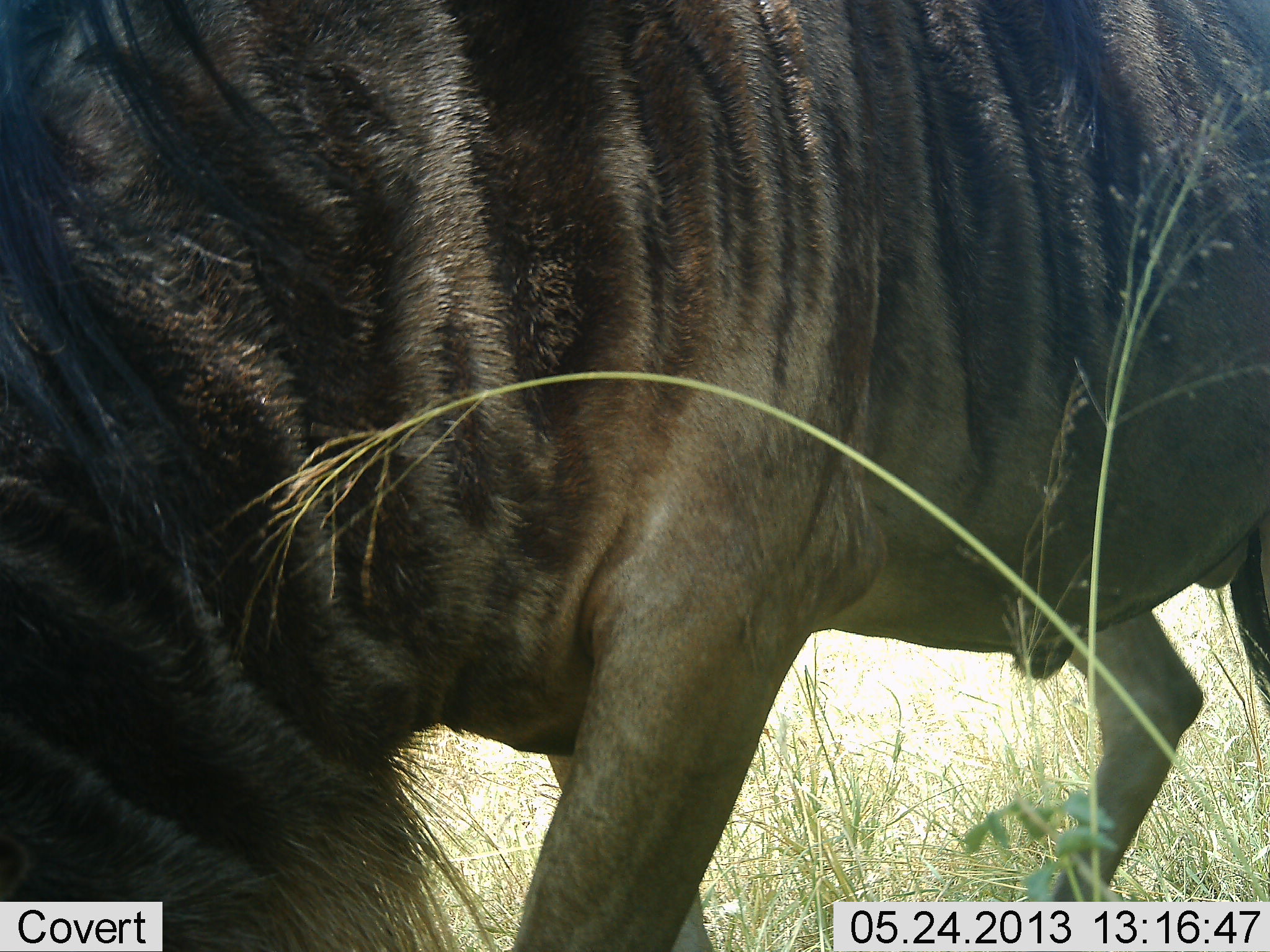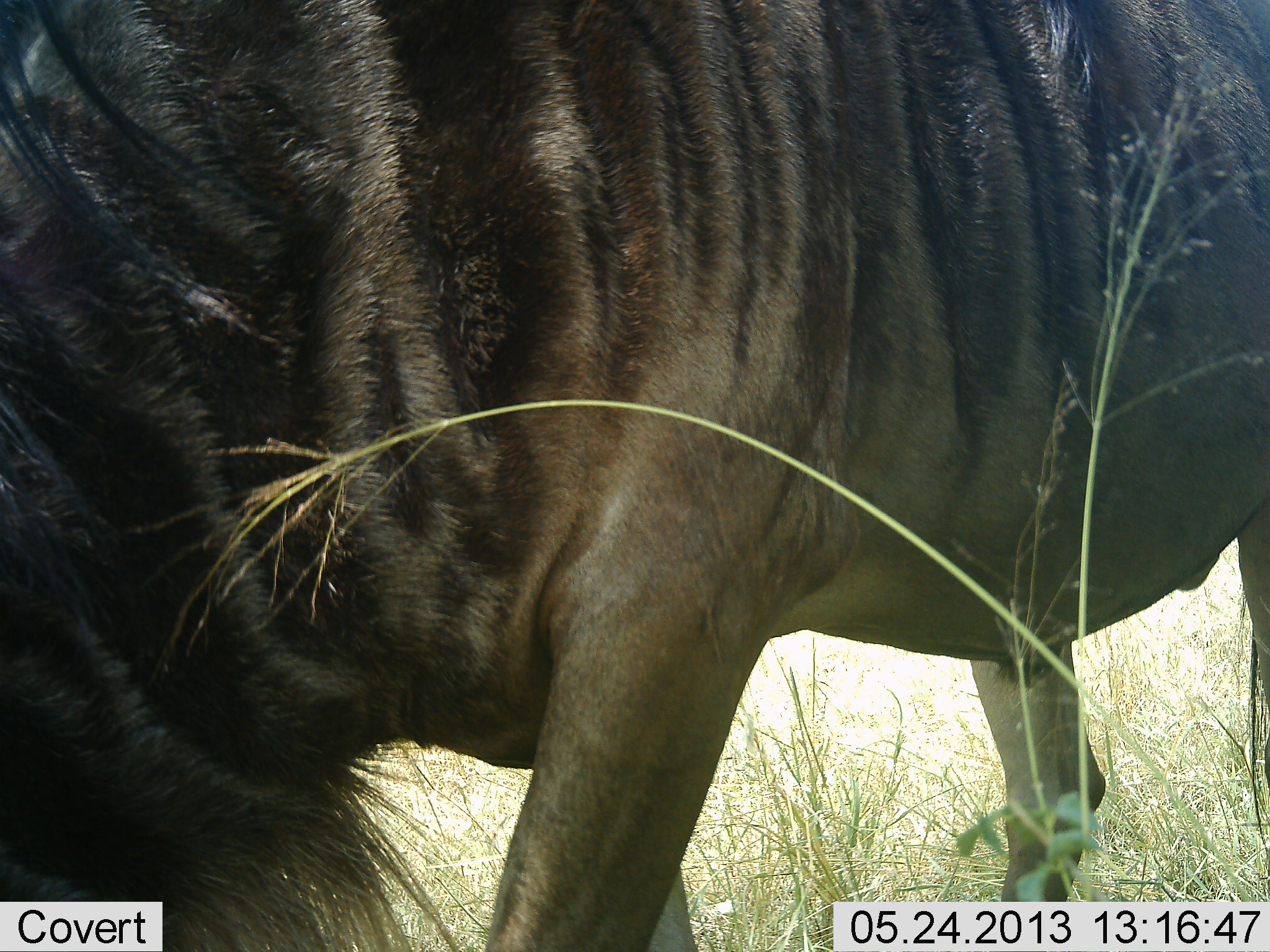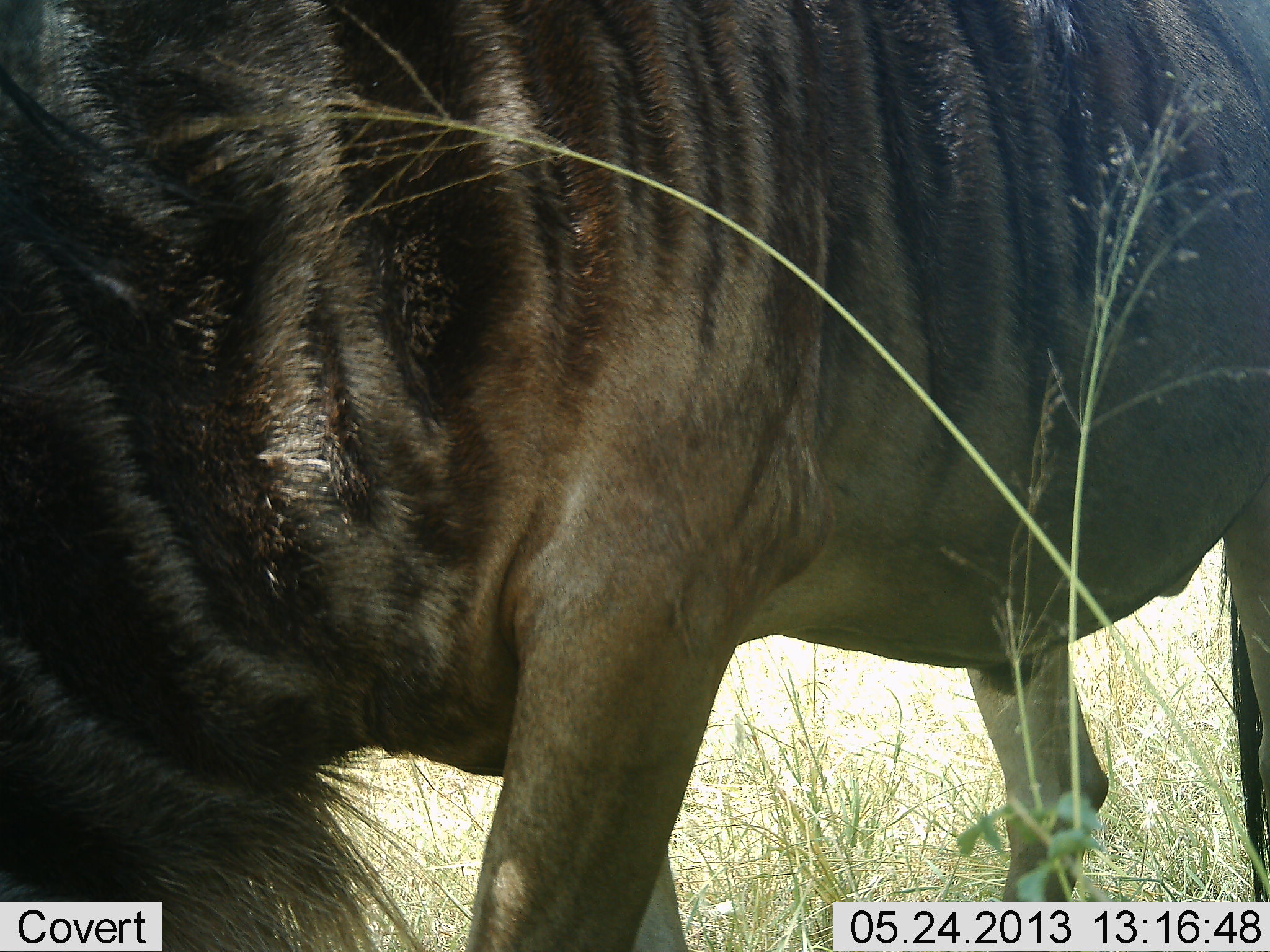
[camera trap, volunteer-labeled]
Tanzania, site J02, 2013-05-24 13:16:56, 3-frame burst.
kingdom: Animalia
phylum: Chordata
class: Mammalia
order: Artiodactyla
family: Bovidae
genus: Connochaetes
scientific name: Connochaetes taurinus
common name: blue wildebeest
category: wildebeest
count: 1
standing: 56%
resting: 0%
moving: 33%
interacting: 0%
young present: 0%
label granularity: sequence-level